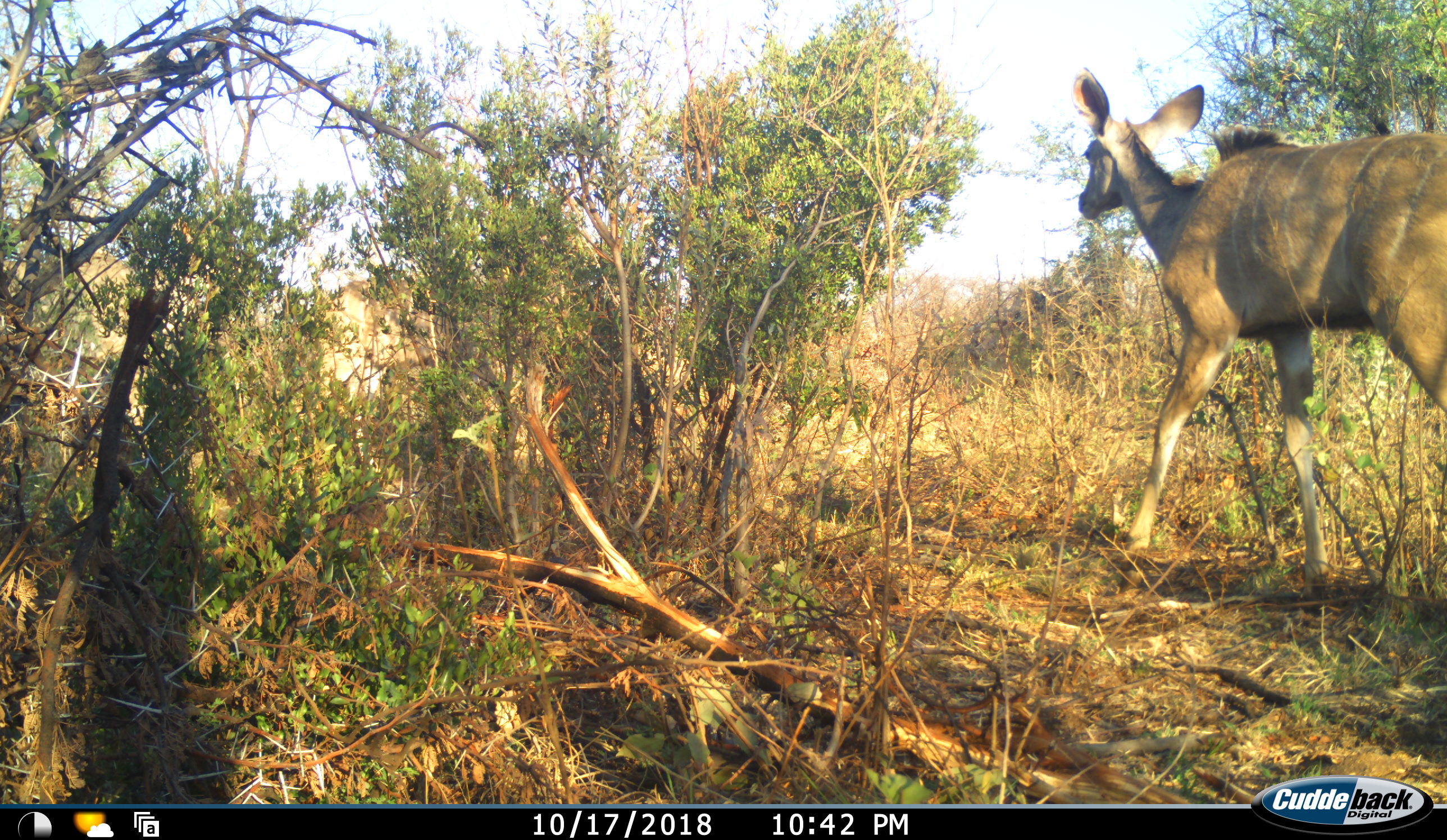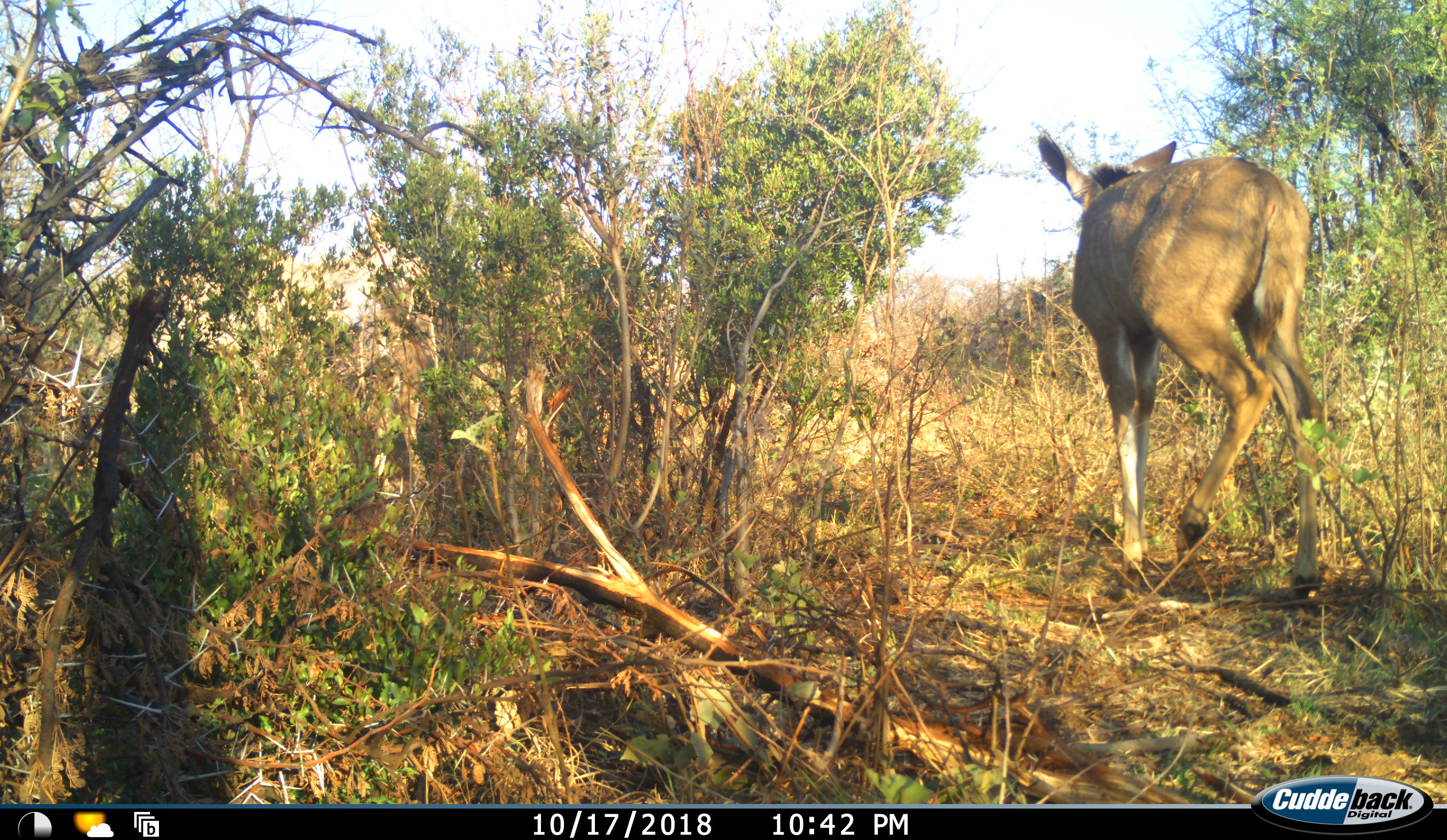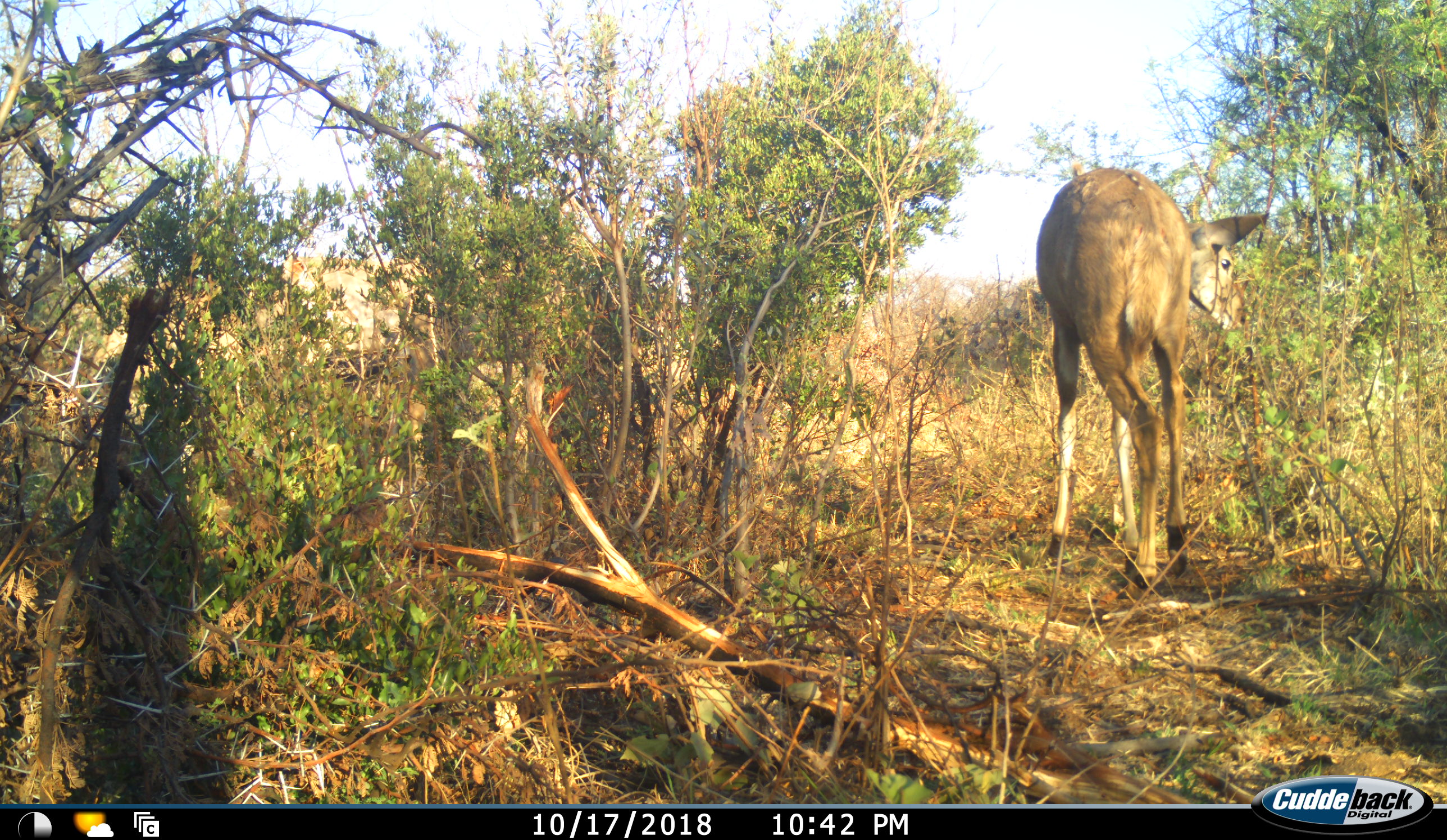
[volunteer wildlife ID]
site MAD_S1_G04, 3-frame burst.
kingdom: Animalia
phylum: Chordata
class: Mammalia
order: Artiodactyla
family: Bovidae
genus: Tragelaphus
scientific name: Tragelaphus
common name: kudu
Kudu (Tragelaphus), count 1. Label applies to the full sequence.